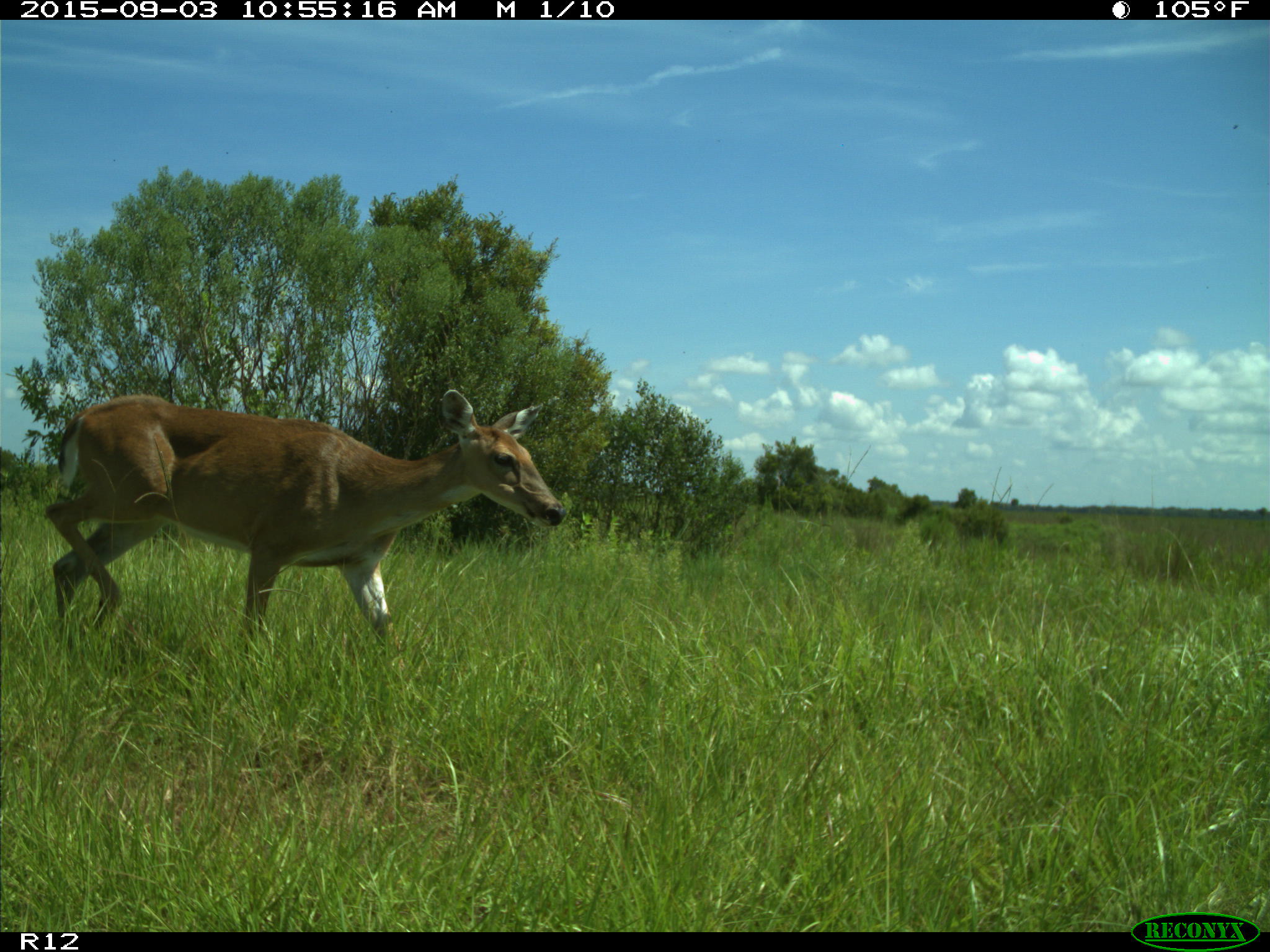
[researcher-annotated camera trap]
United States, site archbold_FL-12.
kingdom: Animalia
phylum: Chordata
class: Mammalia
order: Artiodactyla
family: Cervidae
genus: Odocoileus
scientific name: Odocoileus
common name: deer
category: unidentified deer